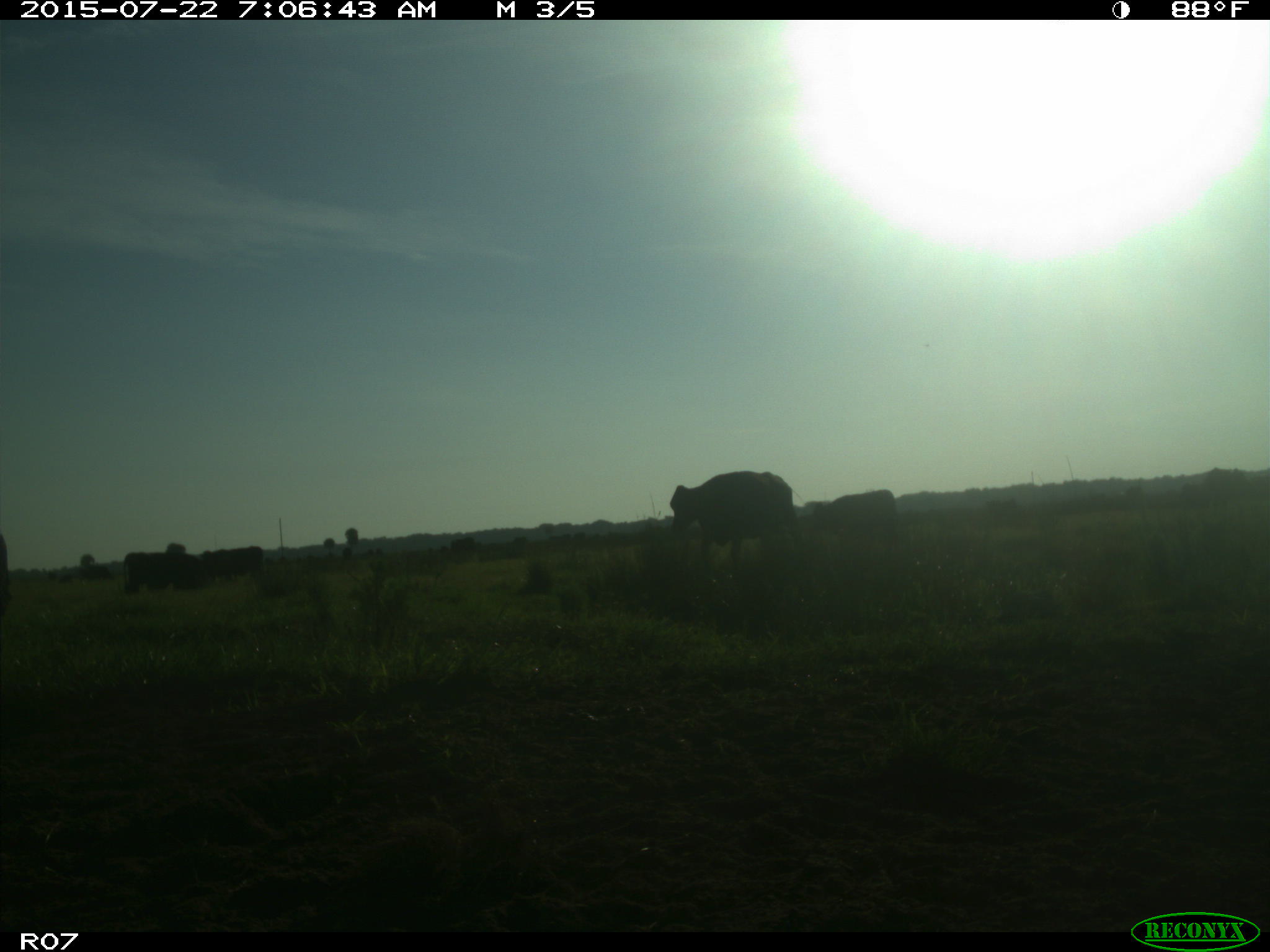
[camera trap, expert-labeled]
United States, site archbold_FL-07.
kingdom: Animalia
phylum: Chordata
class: Mammalia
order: Artiodactyla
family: Cervidae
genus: Odocoileus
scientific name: Odocoileus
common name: deer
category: unidentified deer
Unidentified deer (deer) (Odocoileus).